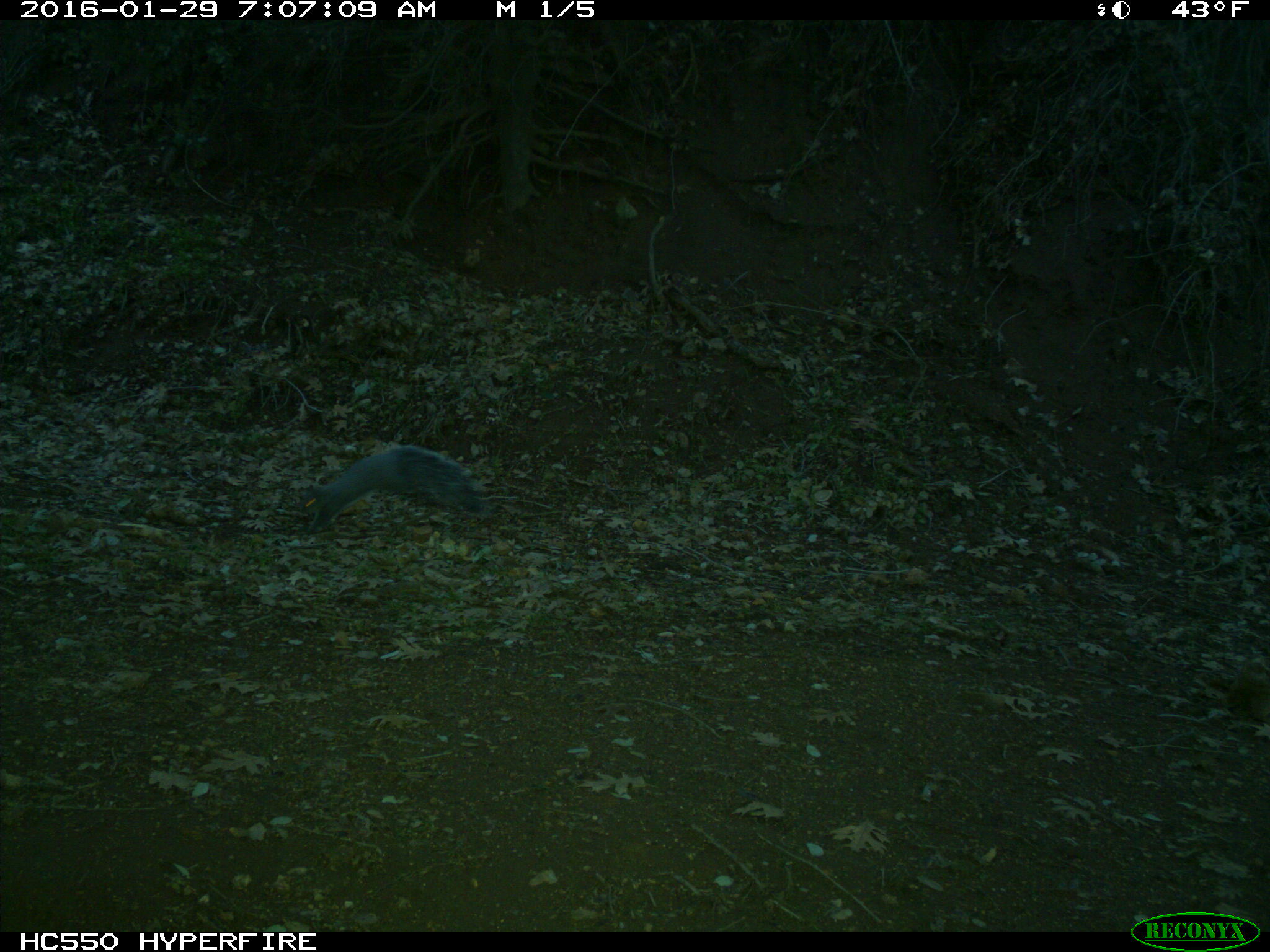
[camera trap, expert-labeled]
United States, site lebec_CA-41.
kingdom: Animalia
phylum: Chordata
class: Mammalia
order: Rodentia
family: Sciuridae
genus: Sciurus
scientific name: Sciurus carolinensis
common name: eastern gray squirrel